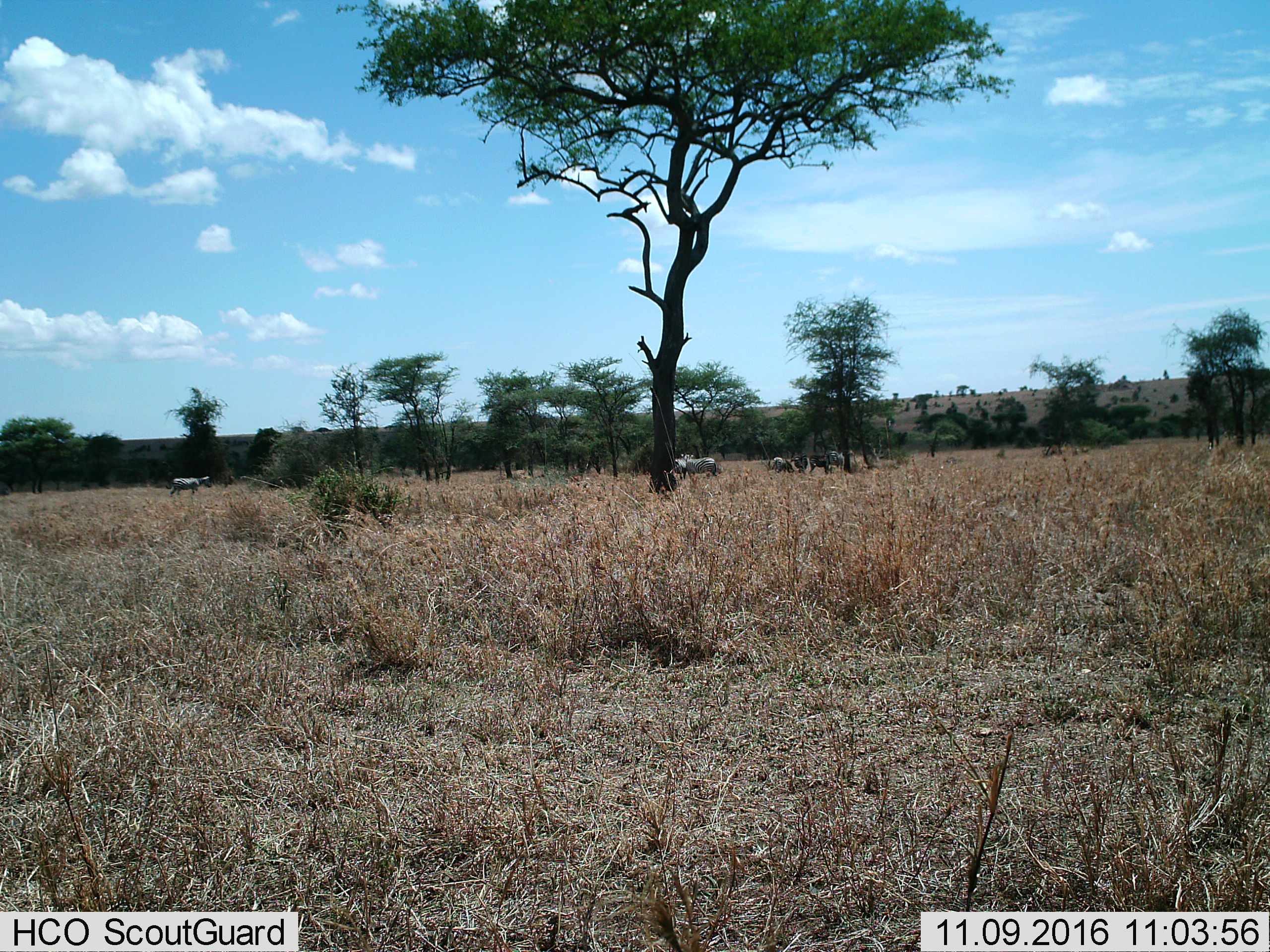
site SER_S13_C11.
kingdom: Animalia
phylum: Chordata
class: Mammalia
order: Perissodactyla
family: Equidae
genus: Equus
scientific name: Equus quagga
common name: plains zebra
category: zebraplains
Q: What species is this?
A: Zebraplains (plains zebra) (Equus quagga).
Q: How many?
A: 7.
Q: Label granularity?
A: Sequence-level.